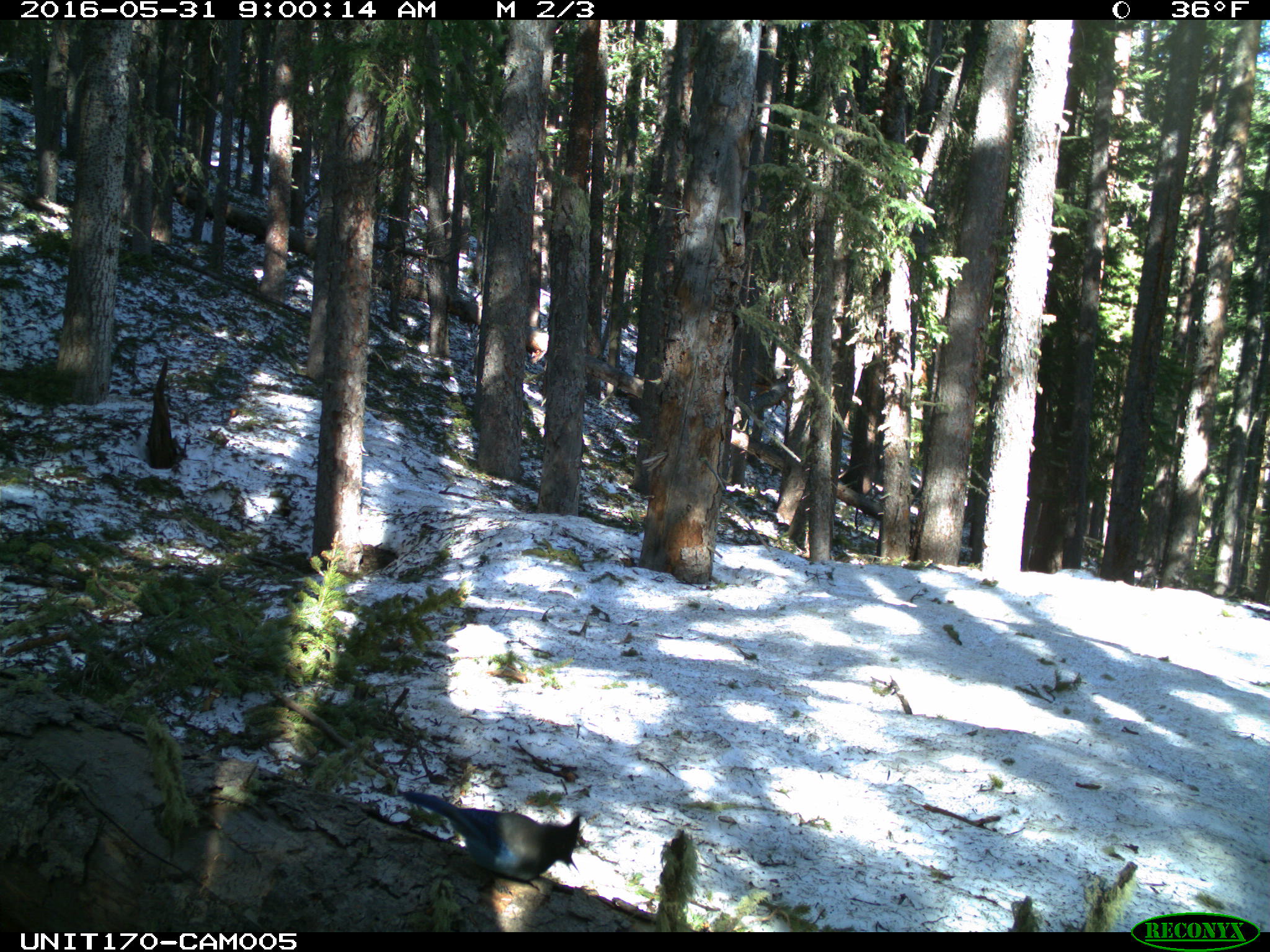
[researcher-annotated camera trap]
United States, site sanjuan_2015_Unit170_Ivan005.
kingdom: Animalia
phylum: Chordata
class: Aves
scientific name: Aves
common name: birds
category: unidentified bird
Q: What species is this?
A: Unidentified bird (birds) (Aves).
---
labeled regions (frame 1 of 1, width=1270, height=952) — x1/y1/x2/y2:
animal: 397/789/584/883